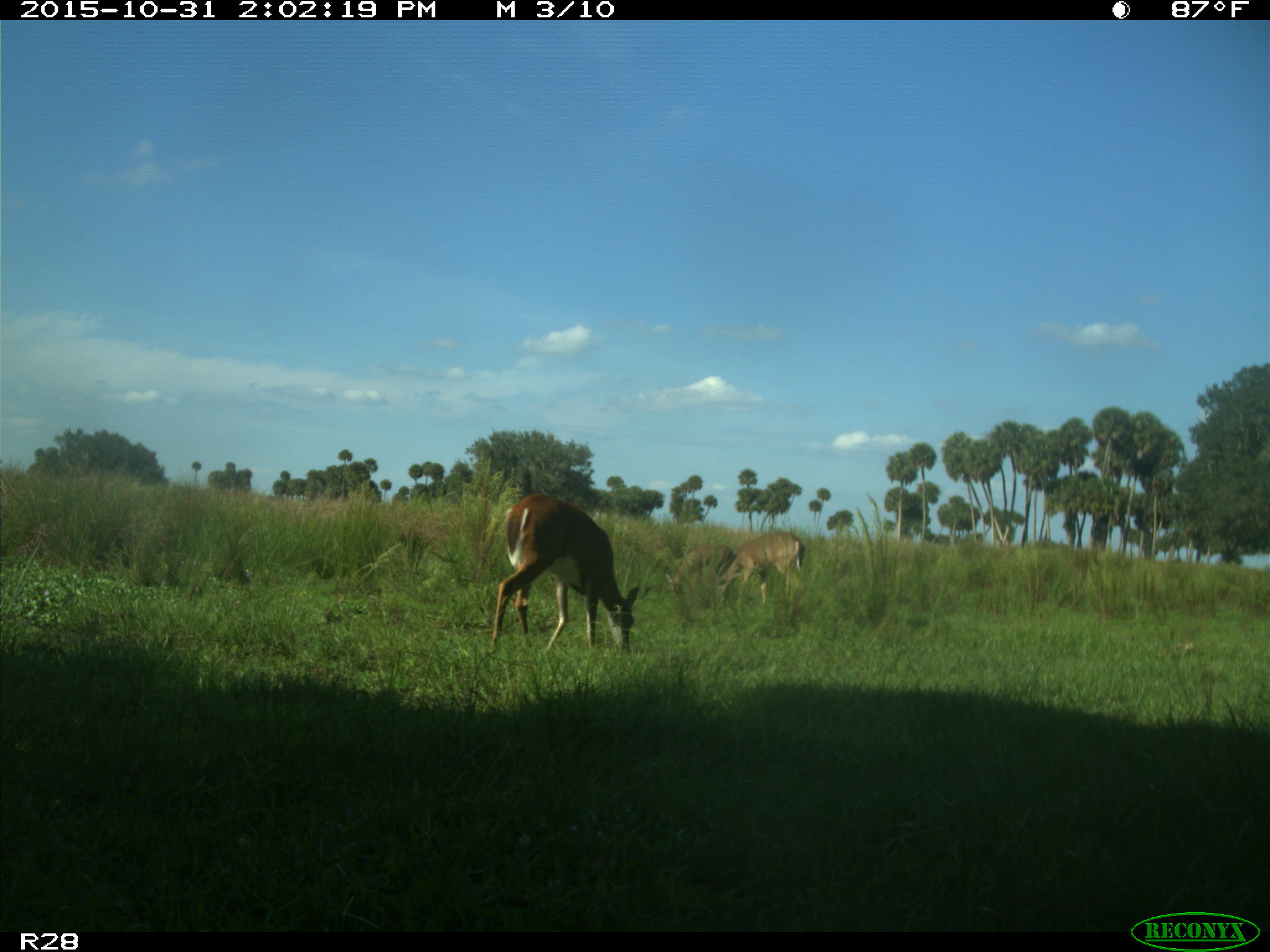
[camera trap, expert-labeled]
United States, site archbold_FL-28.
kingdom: Animalia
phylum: Chordata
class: Mammalia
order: Artiodactyla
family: Cervidae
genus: Odocoileus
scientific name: Odocoileus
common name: deer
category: unidentified deer